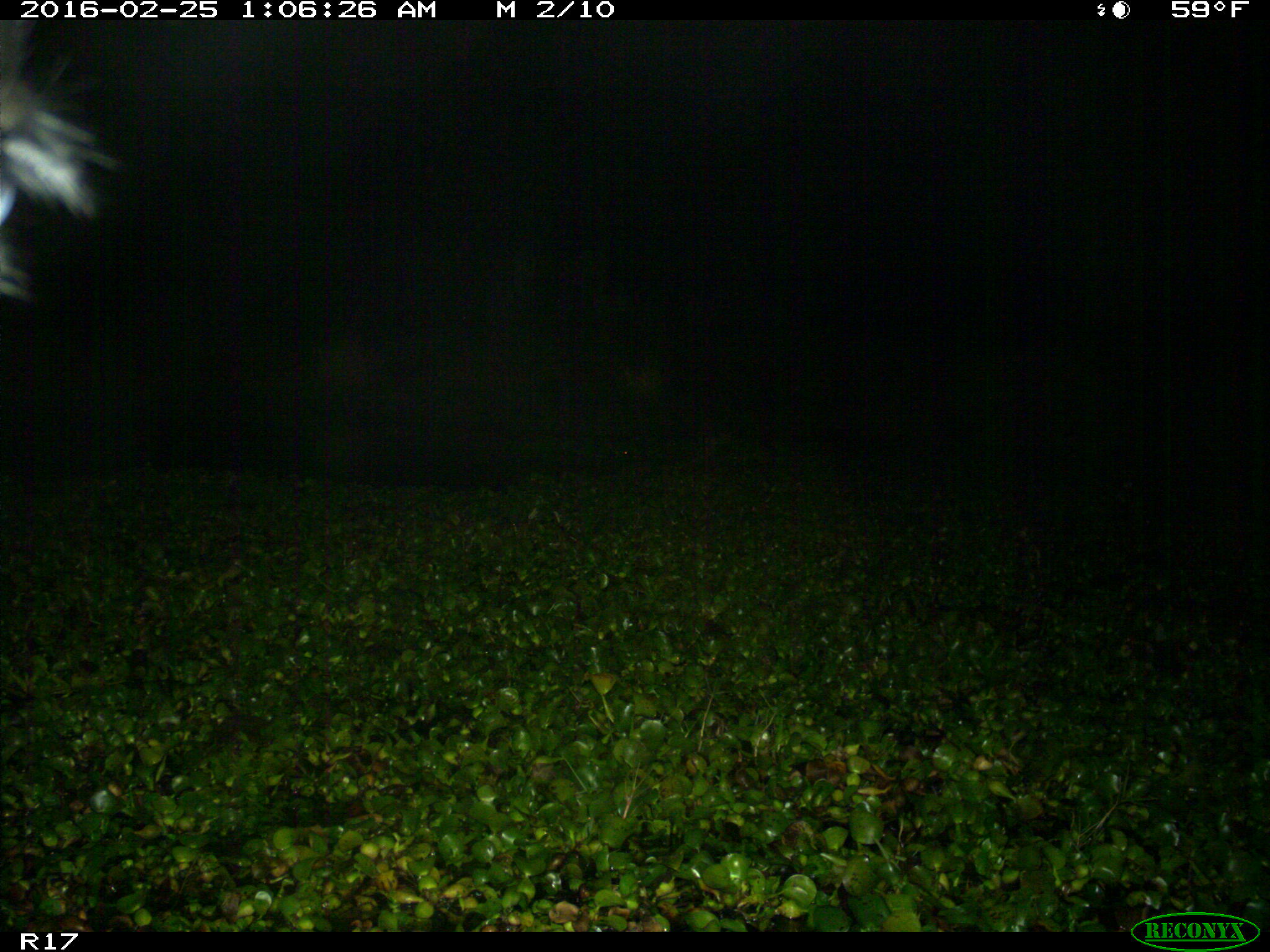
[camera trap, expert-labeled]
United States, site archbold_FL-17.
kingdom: Animalia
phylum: Chordata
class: Mammalia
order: Artiodactyla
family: Bovidae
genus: Bos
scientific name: Bos taurus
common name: domestic cow